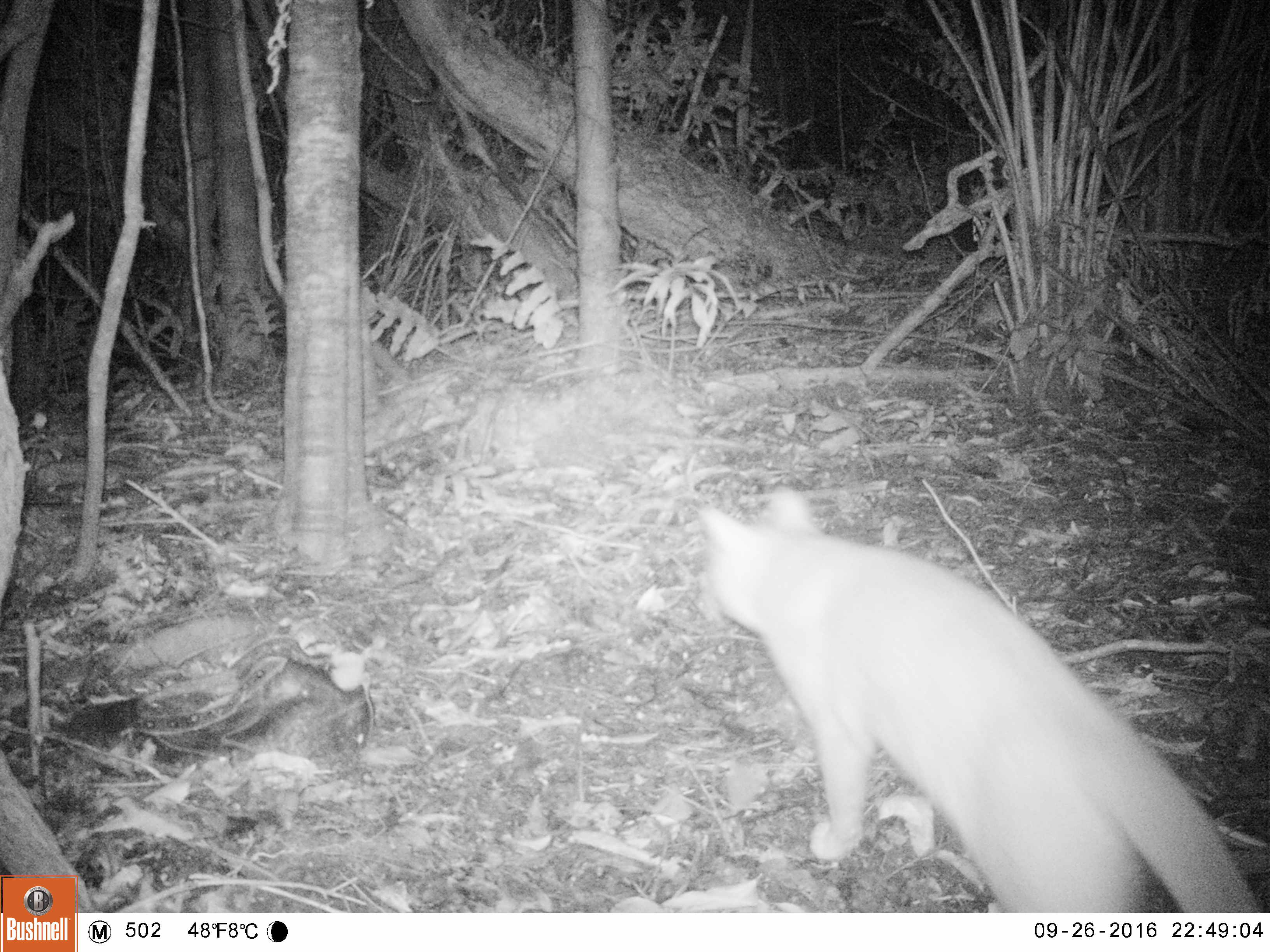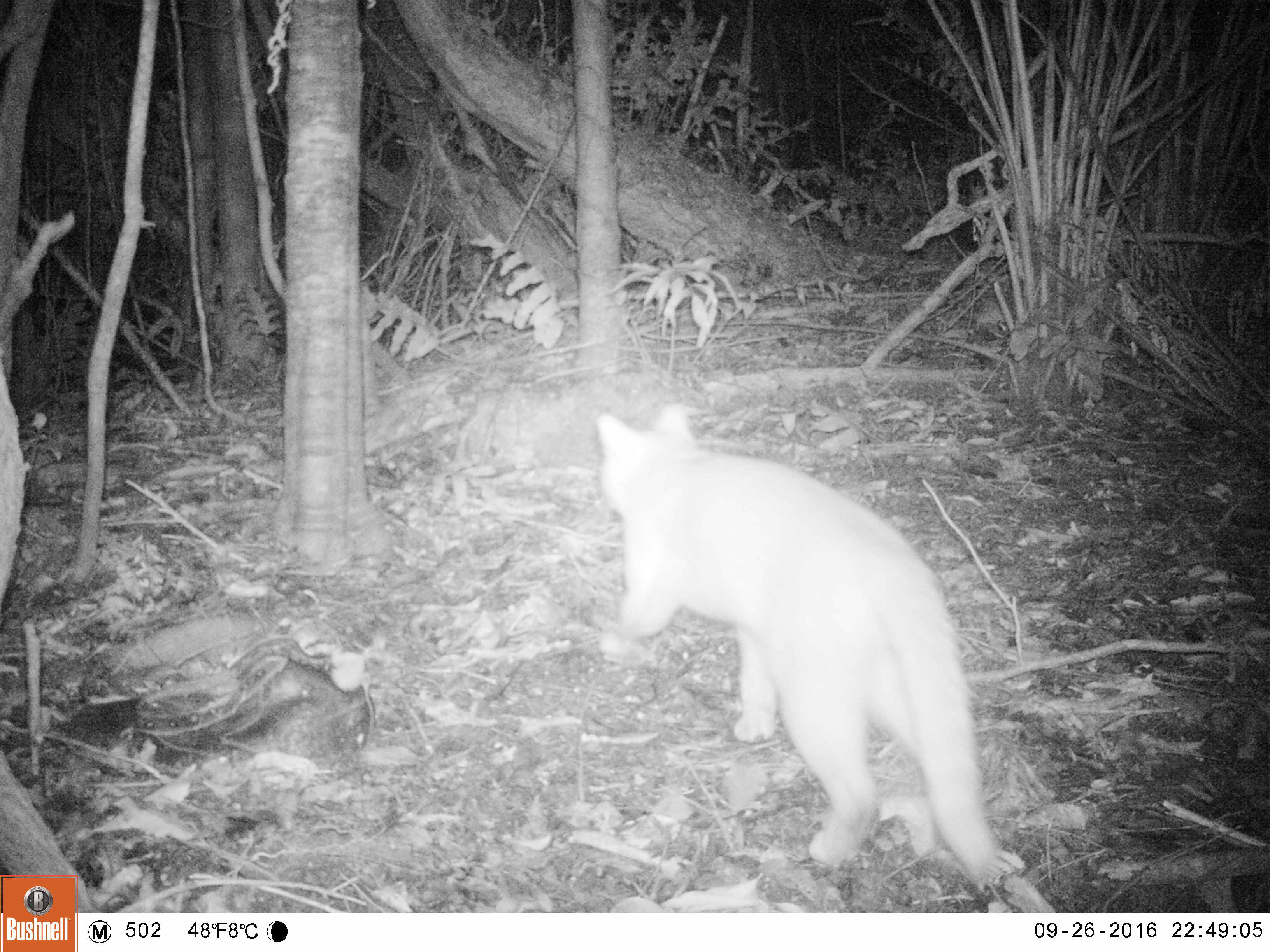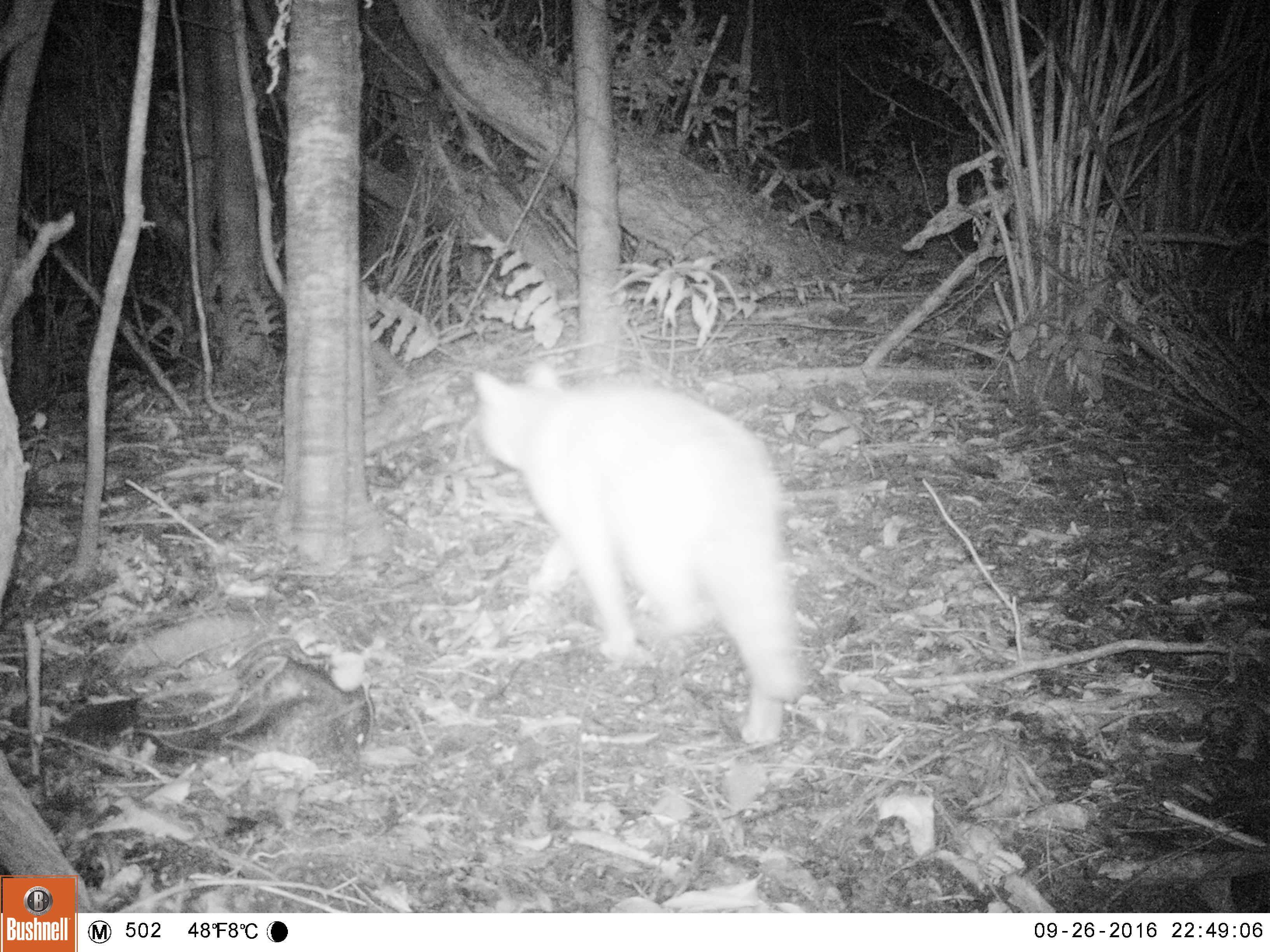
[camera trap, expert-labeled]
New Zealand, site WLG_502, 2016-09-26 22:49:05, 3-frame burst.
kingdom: Animalia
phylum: Chordata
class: Mammalia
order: Carnivora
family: Felidae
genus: Felis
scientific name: Felis catus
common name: domestic cat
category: cat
Cat (domestic cat) (Felis catus).